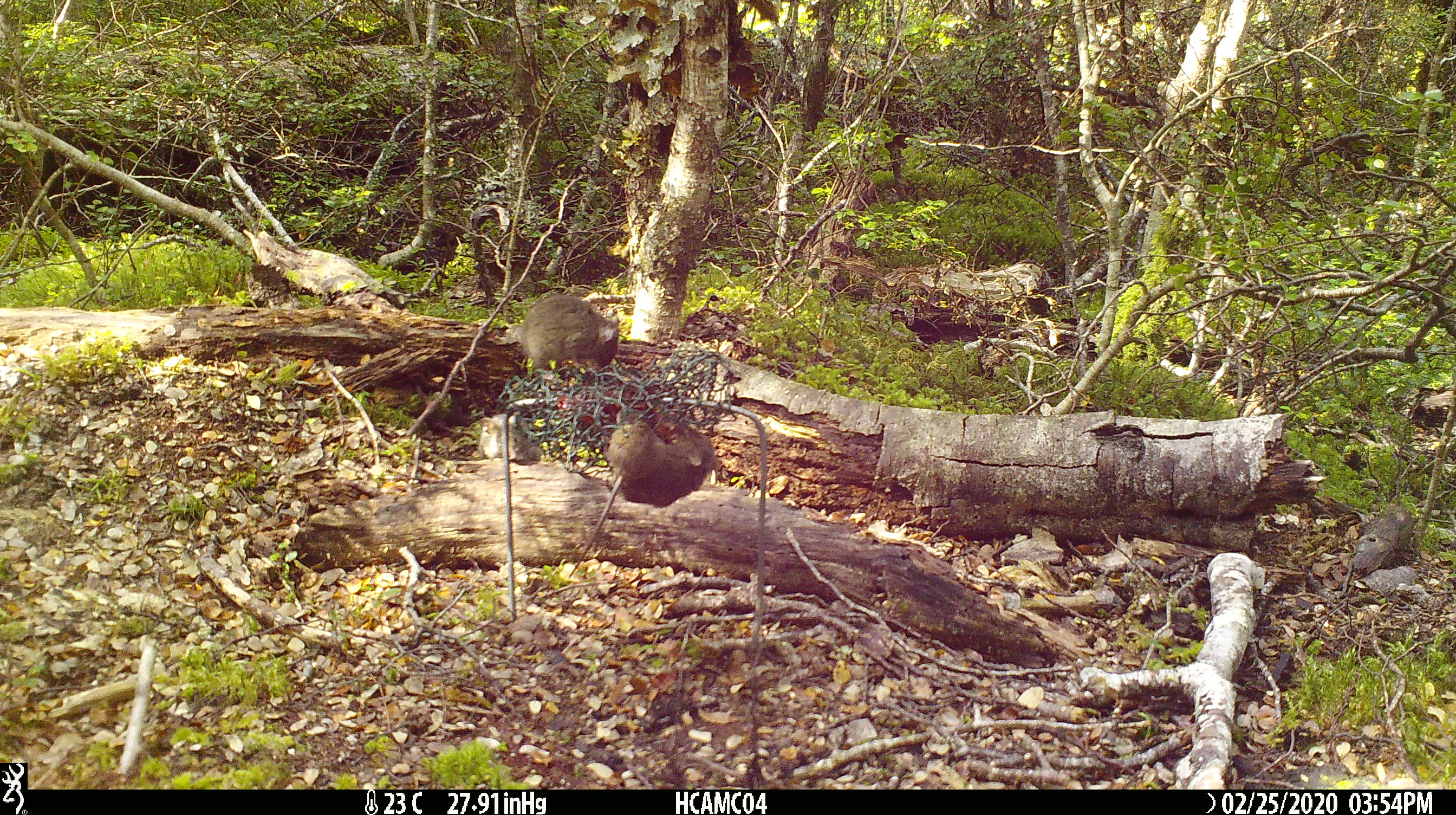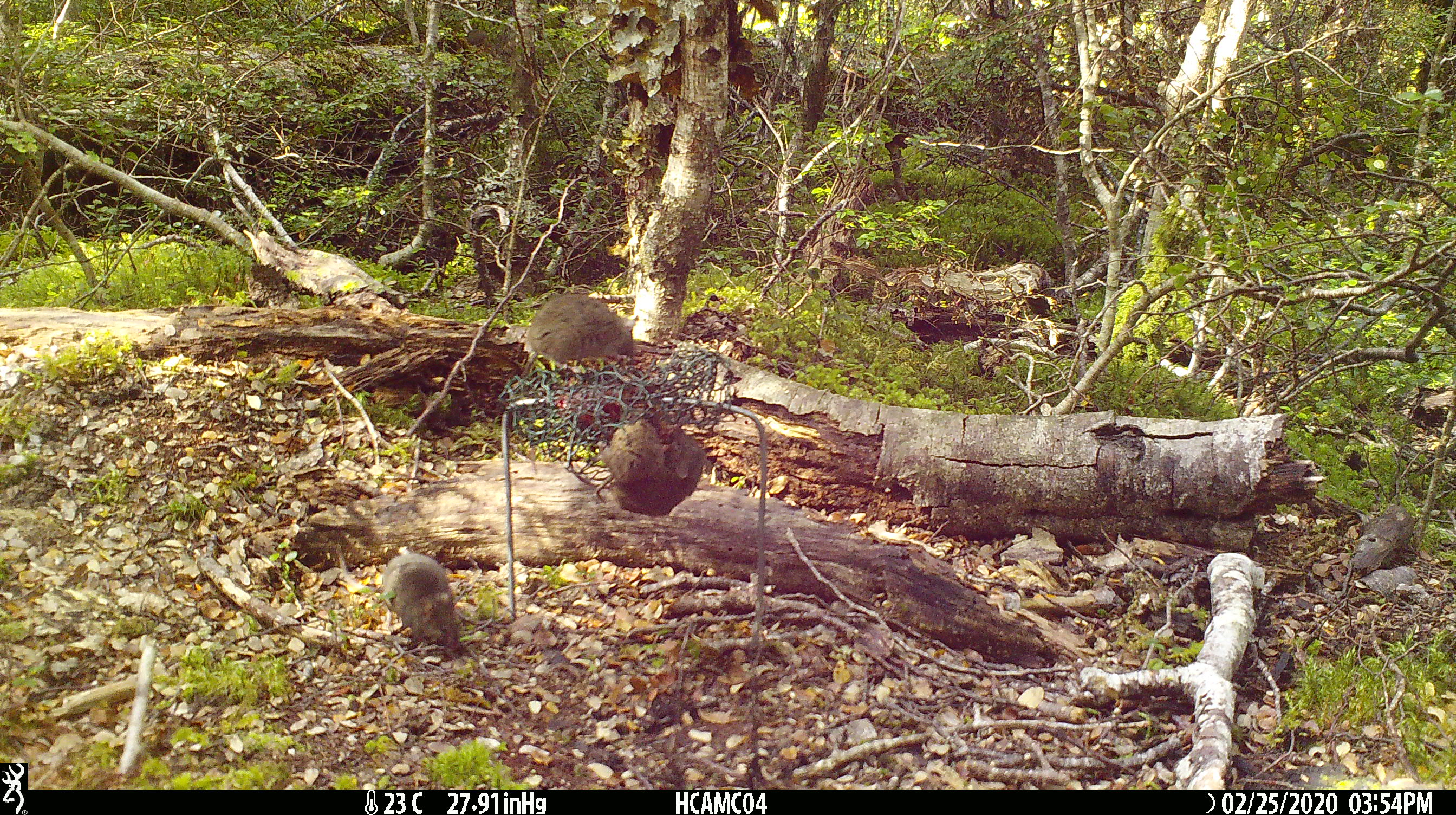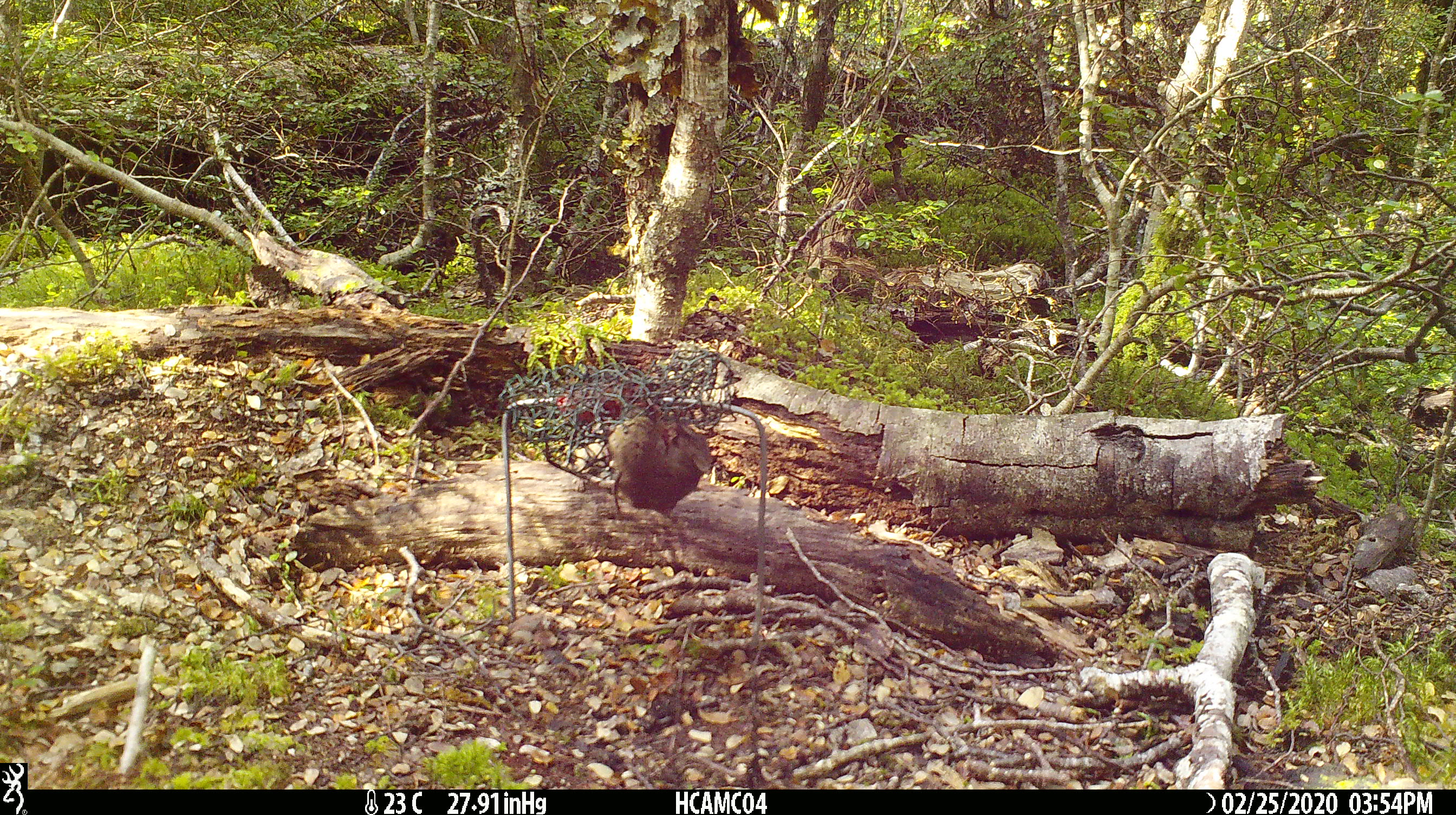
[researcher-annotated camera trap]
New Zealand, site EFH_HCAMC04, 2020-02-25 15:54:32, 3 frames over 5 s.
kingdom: Animalia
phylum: Chordata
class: Mammalia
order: Rodentia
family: Muridae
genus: Mus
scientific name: Mus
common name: mouse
Mouse (Mus).